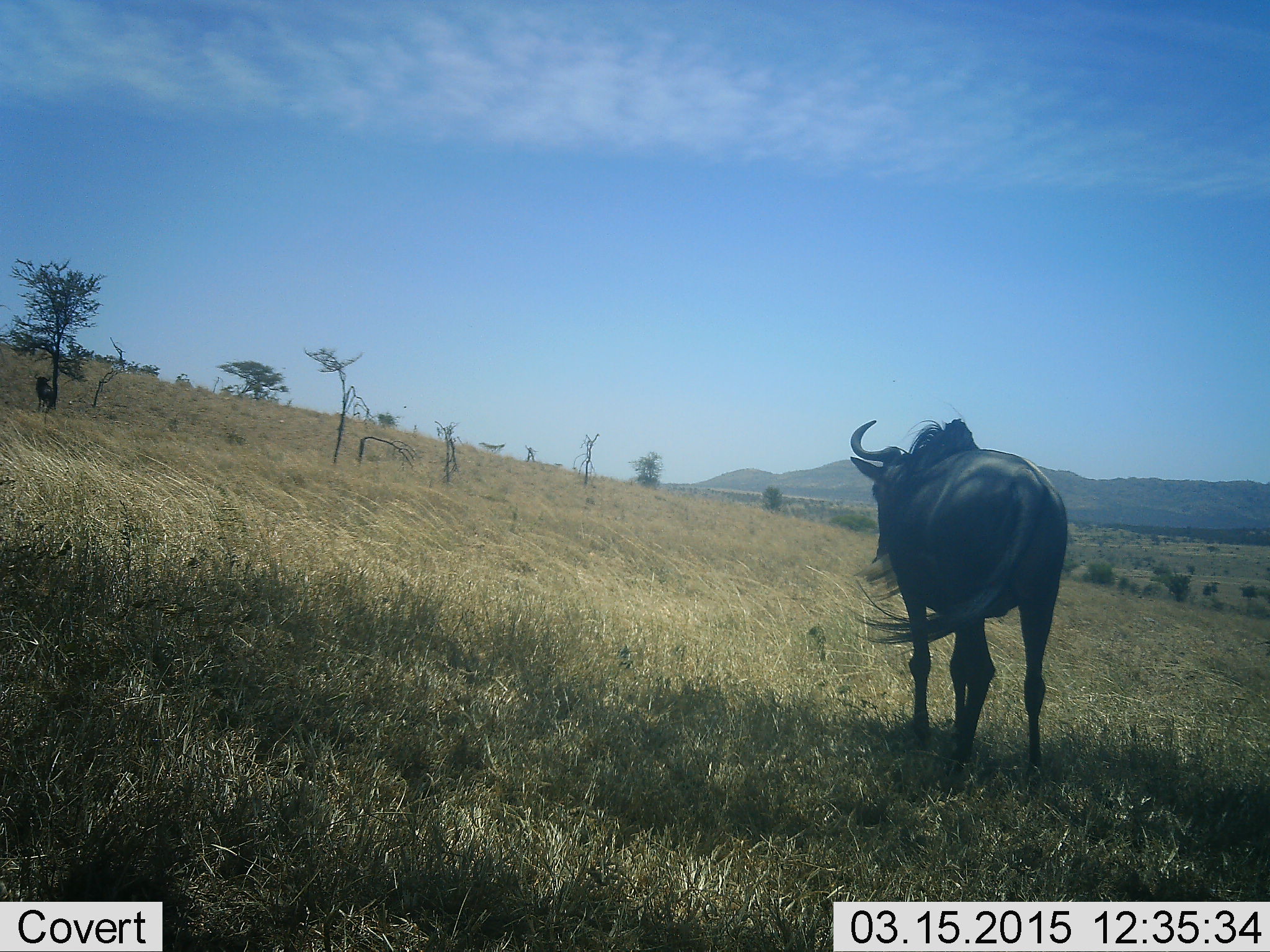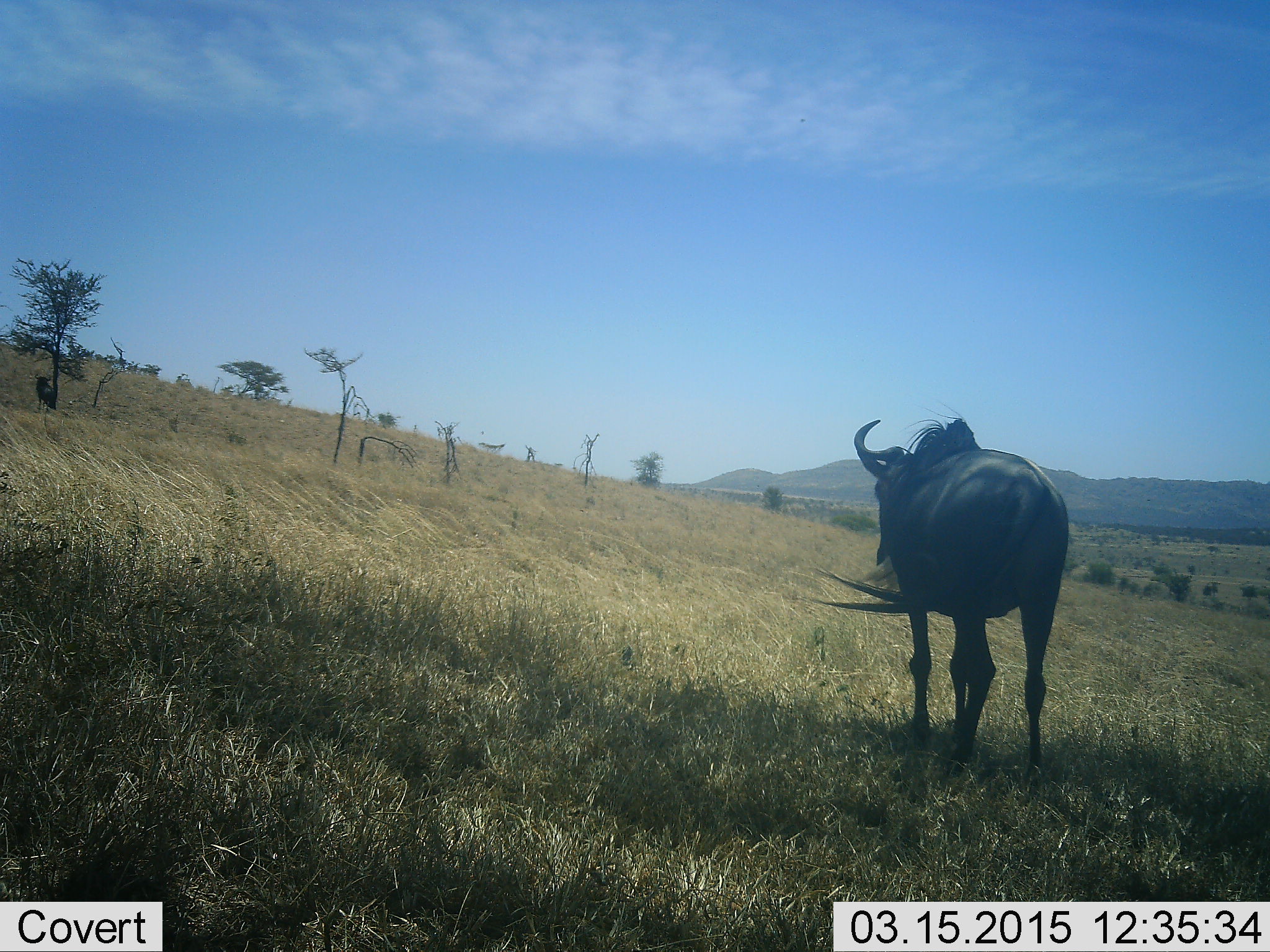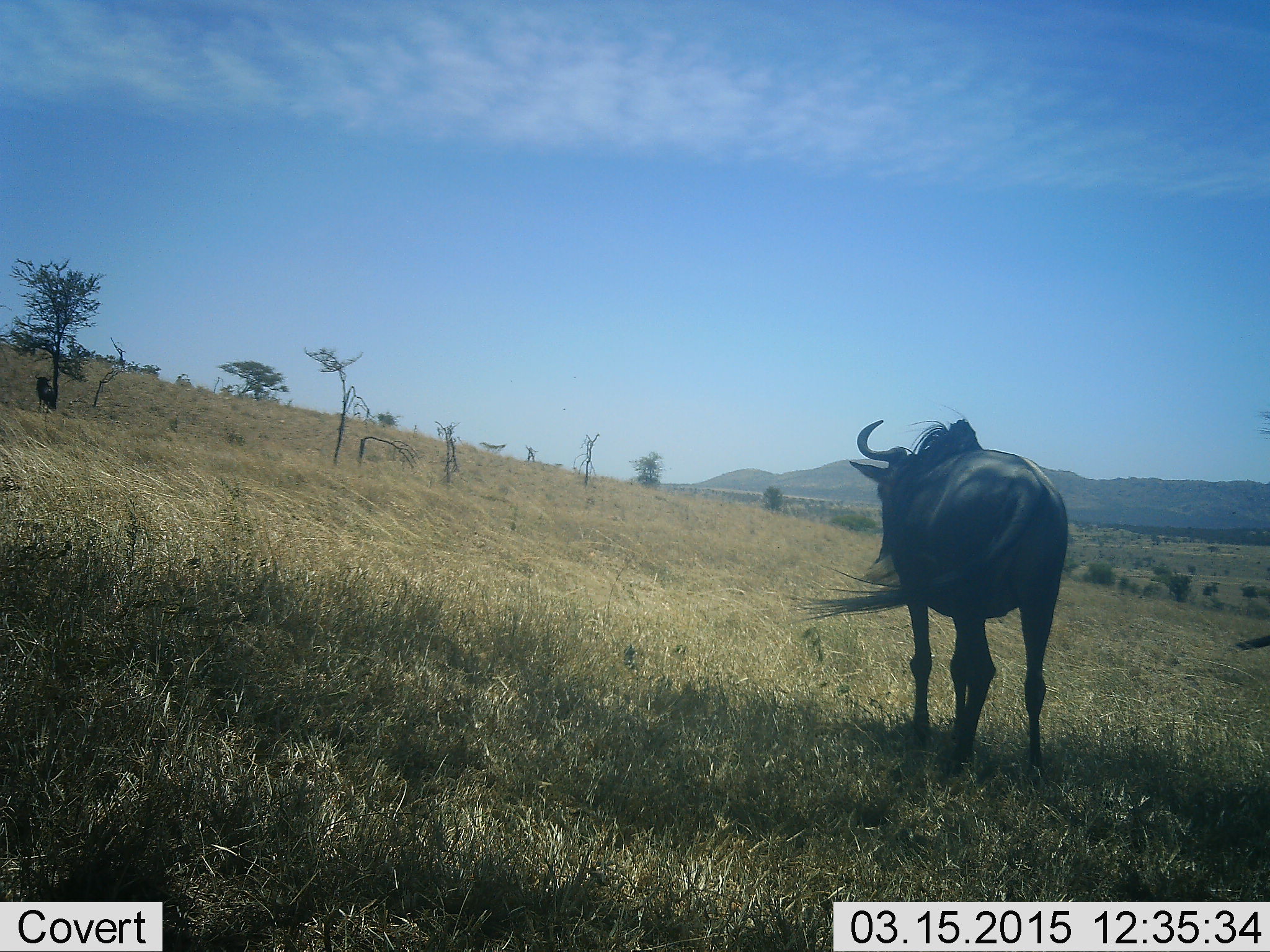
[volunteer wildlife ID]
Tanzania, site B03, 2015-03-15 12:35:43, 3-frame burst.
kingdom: Animalia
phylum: Chordata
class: Mammalia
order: Artiodactyla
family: Bovidae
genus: Connochaetes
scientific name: Connochaetes taurinus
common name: blue wildebeest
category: wildebeest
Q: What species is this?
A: Wildebeest (blue wildebeest) (Connochaetes taurinus).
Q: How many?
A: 1.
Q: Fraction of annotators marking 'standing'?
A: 100%.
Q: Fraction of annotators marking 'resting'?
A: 0%.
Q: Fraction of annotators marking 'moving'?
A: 10%.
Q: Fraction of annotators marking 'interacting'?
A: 0%.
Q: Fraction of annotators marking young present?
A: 0%.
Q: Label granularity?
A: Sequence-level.